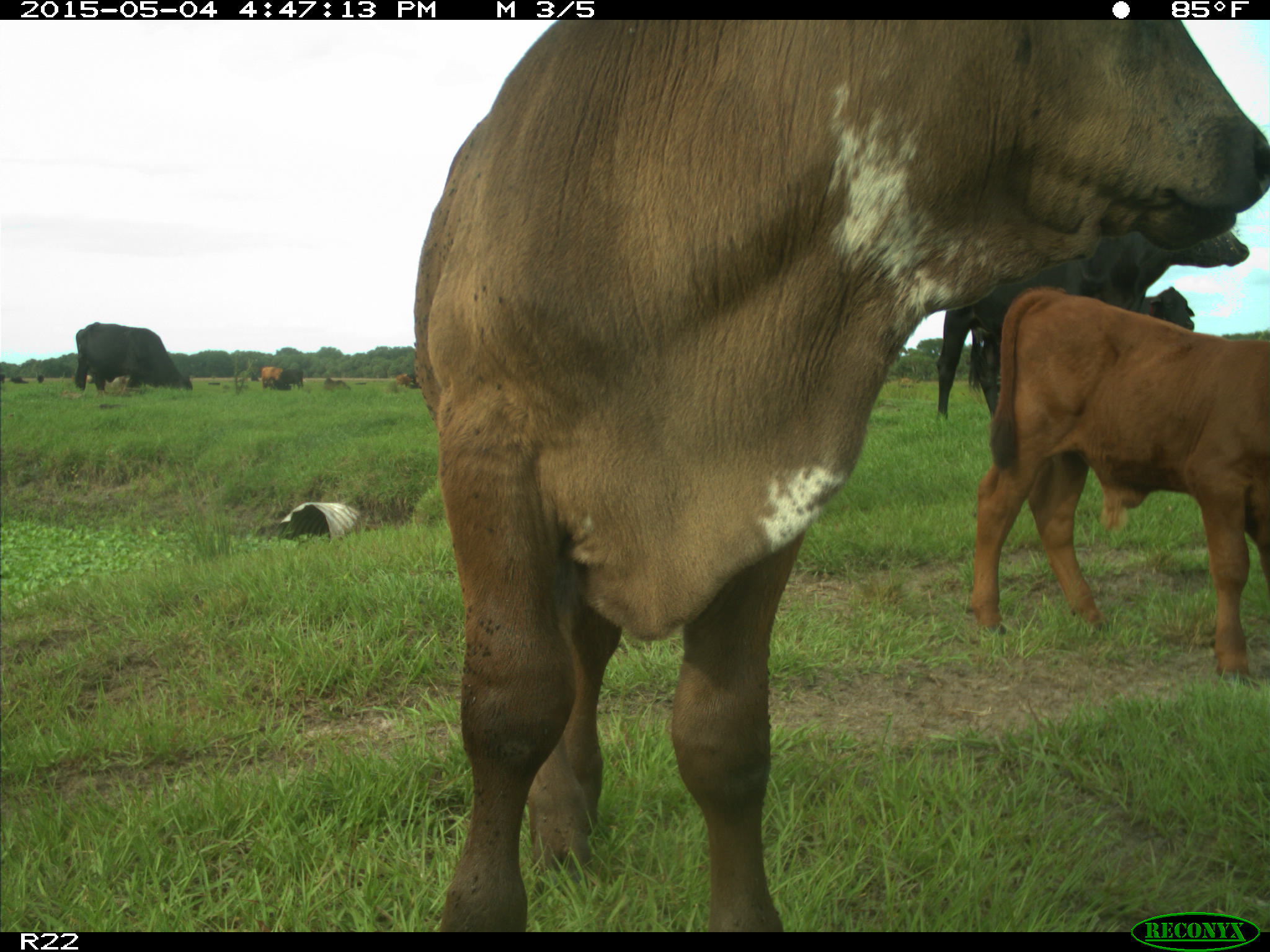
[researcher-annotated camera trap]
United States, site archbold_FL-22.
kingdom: Animalia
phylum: Chordata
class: Mammalia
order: Artiodactyla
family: Bovidae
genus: Bos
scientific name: Bos taurus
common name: domestic cow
Bos taurus (domestic cow).